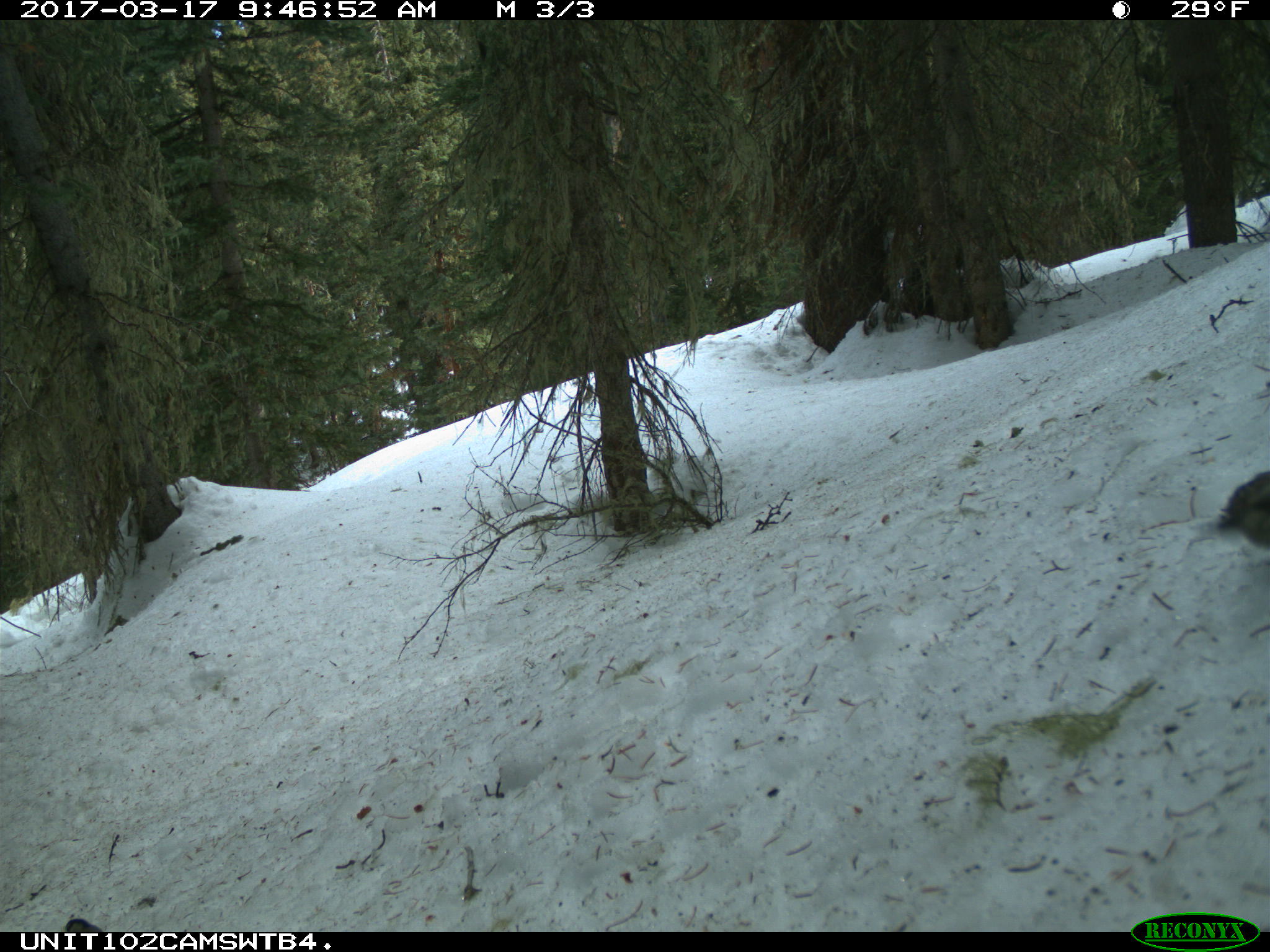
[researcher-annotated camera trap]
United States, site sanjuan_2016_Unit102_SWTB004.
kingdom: Animalia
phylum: Chordata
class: Aves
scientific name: Aves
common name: birds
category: unidentified bird